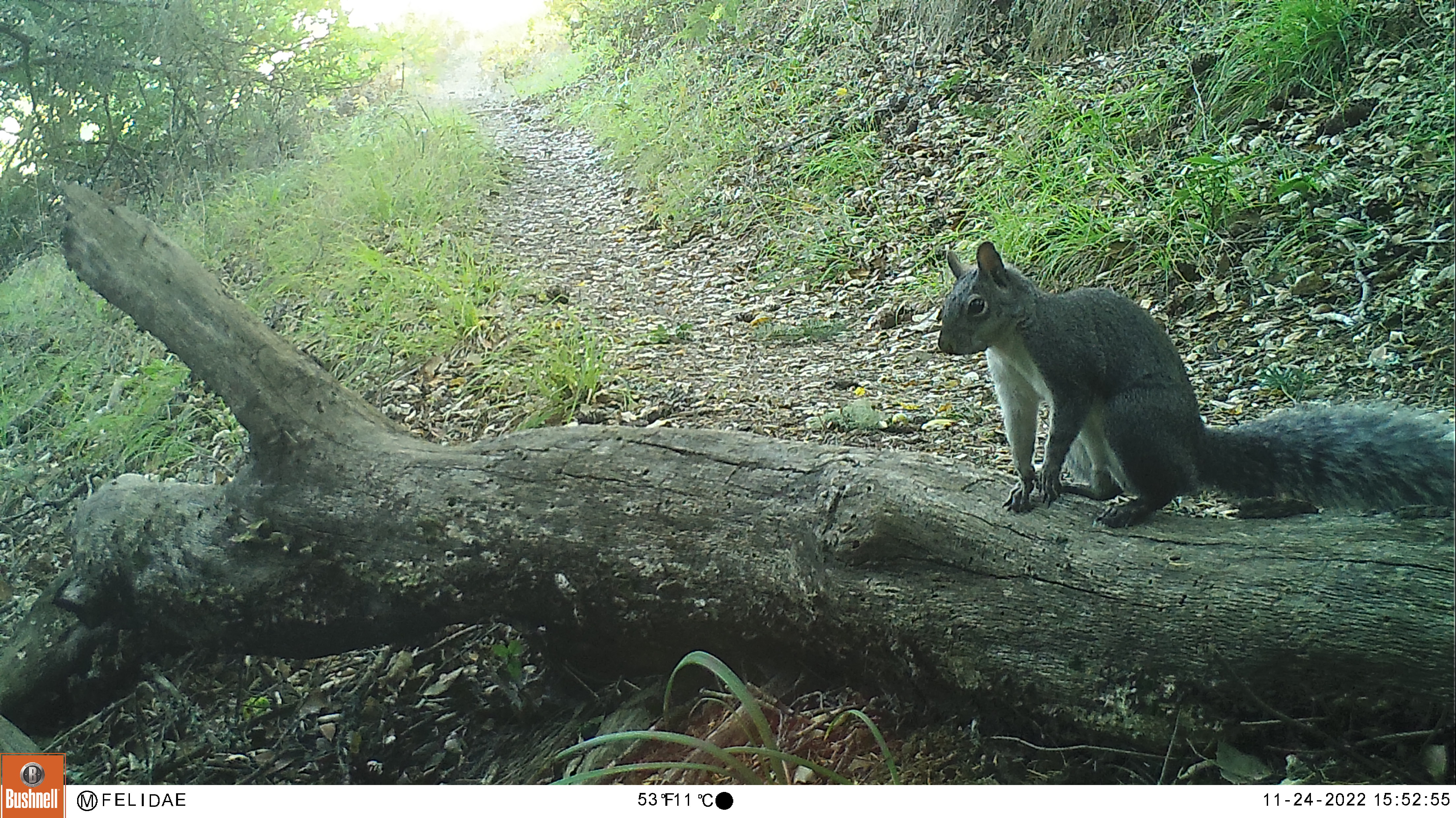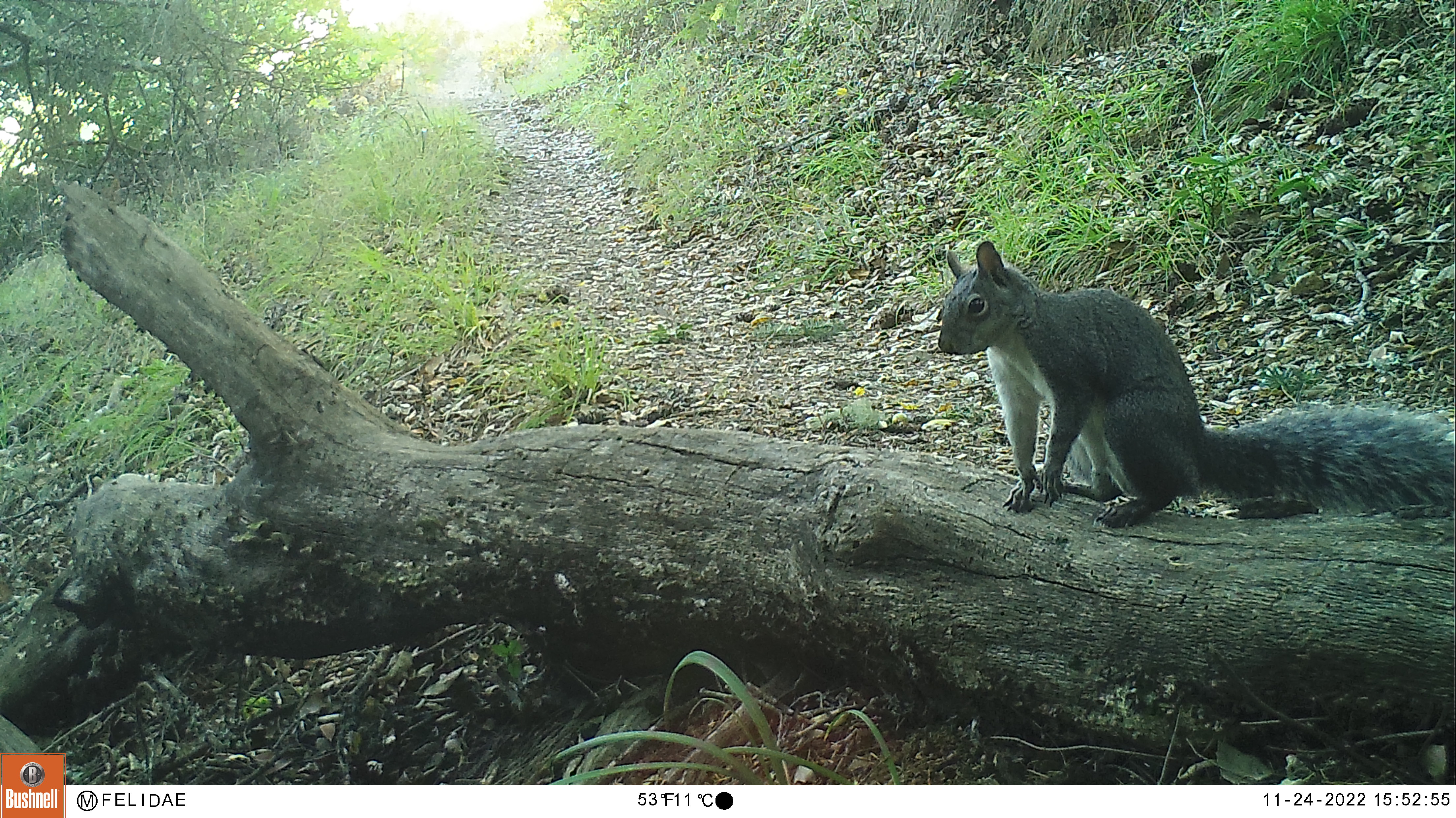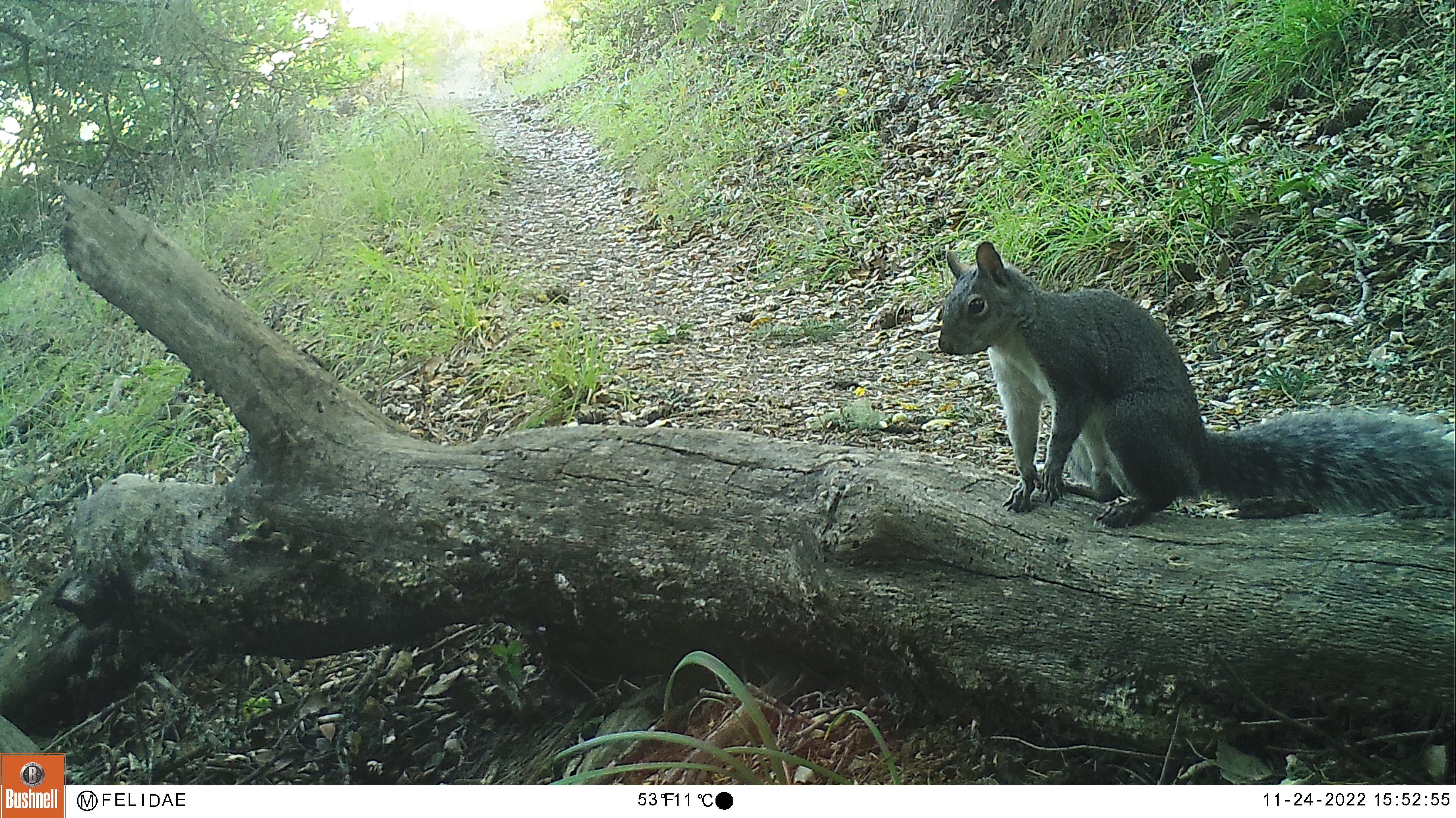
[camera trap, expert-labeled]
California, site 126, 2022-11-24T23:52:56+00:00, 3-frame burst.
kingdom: Animalia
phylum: Chordata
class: Mammalia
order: Rodentia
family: Sciuridae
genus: Sciurus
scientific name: Sciurus griseus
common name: western gray squirrel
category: western grey squirrel